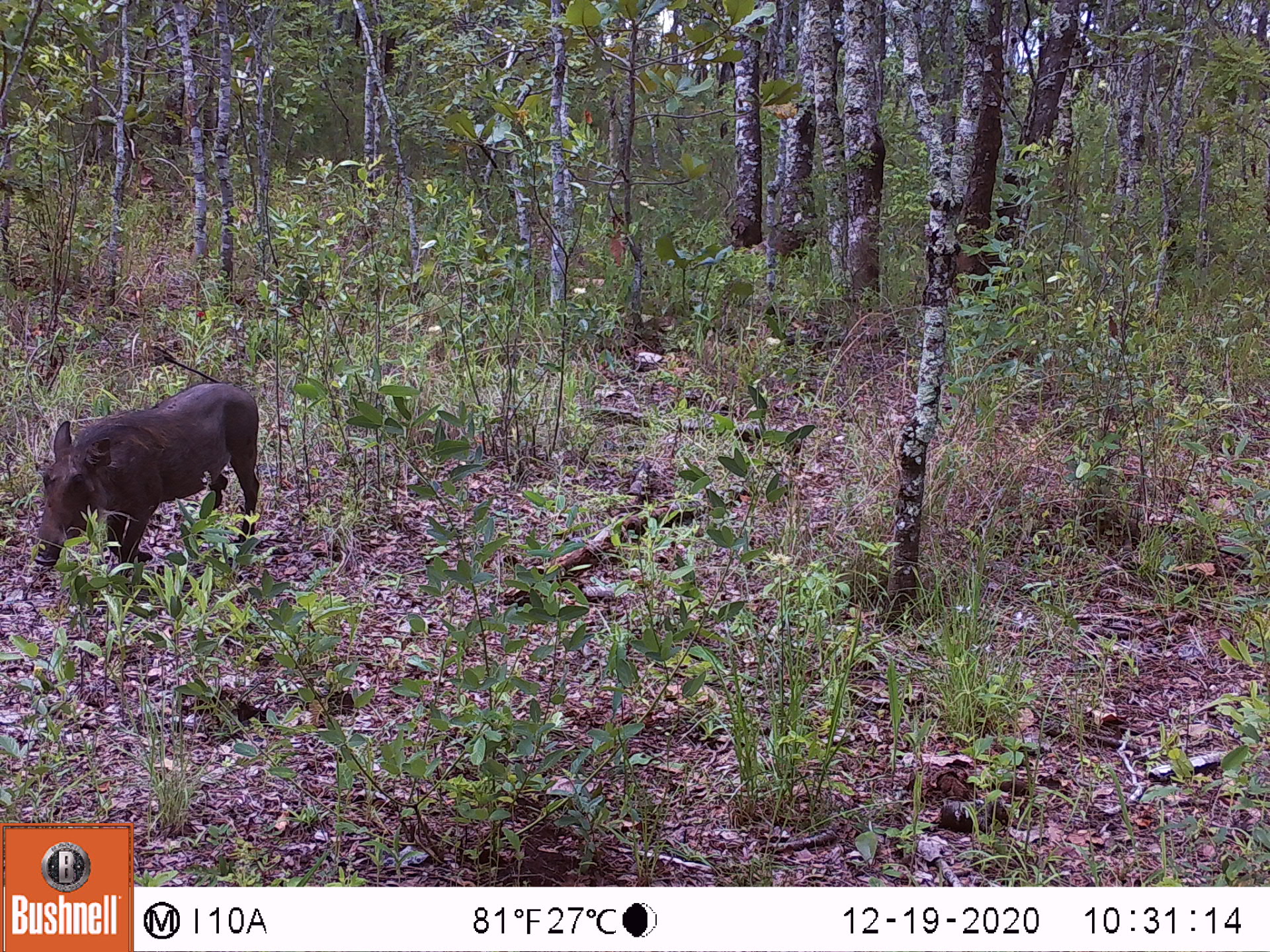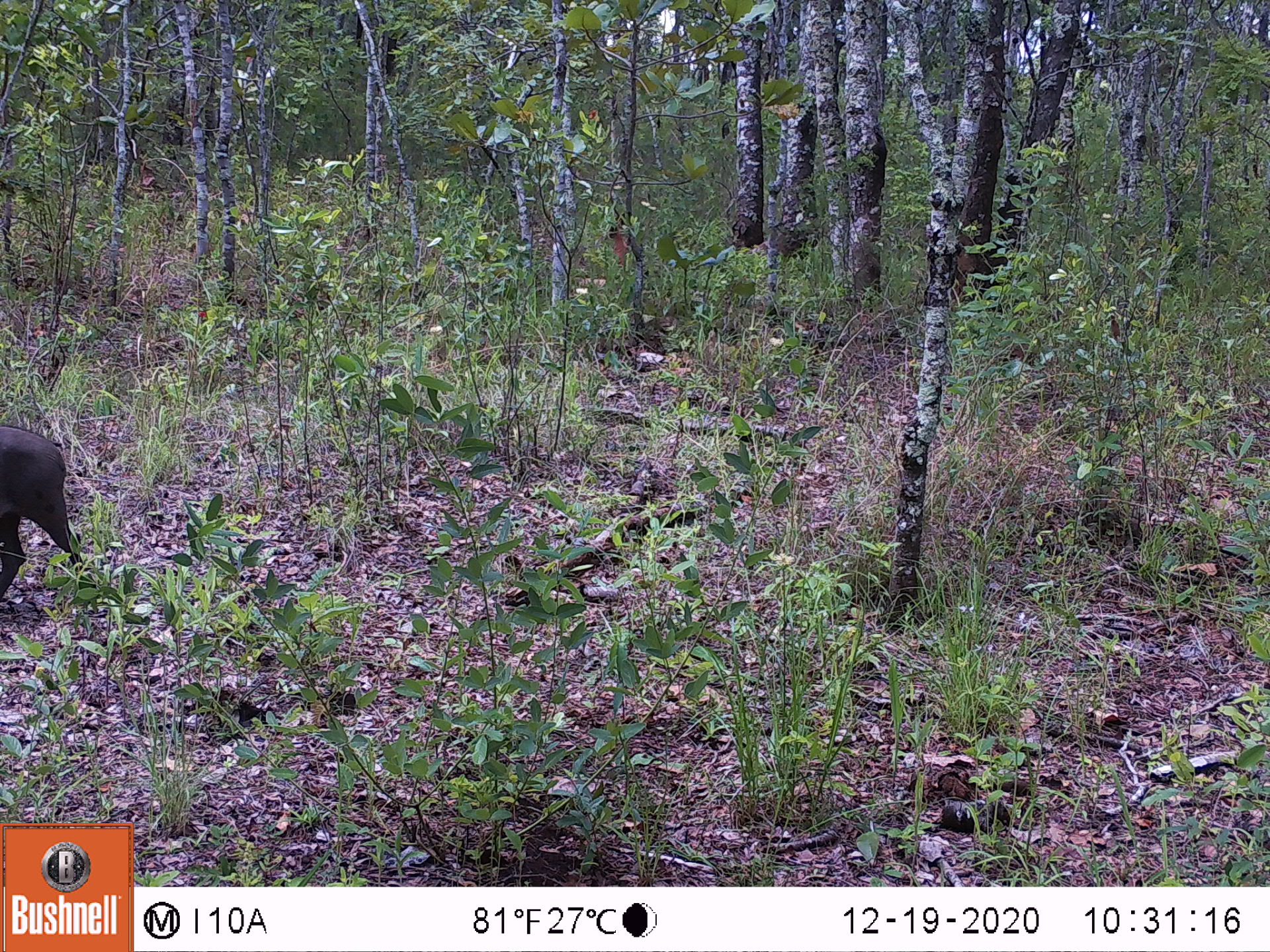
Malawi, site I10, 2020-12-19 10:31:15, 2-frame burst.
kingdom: Animalia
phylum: Chordata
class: Mammalia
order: Artiodactyla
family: Suidae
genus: Phacochoerus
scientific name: Phacochoerus africanus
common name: common warthog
Common warthog (Phacochoerus africanus), count 1.